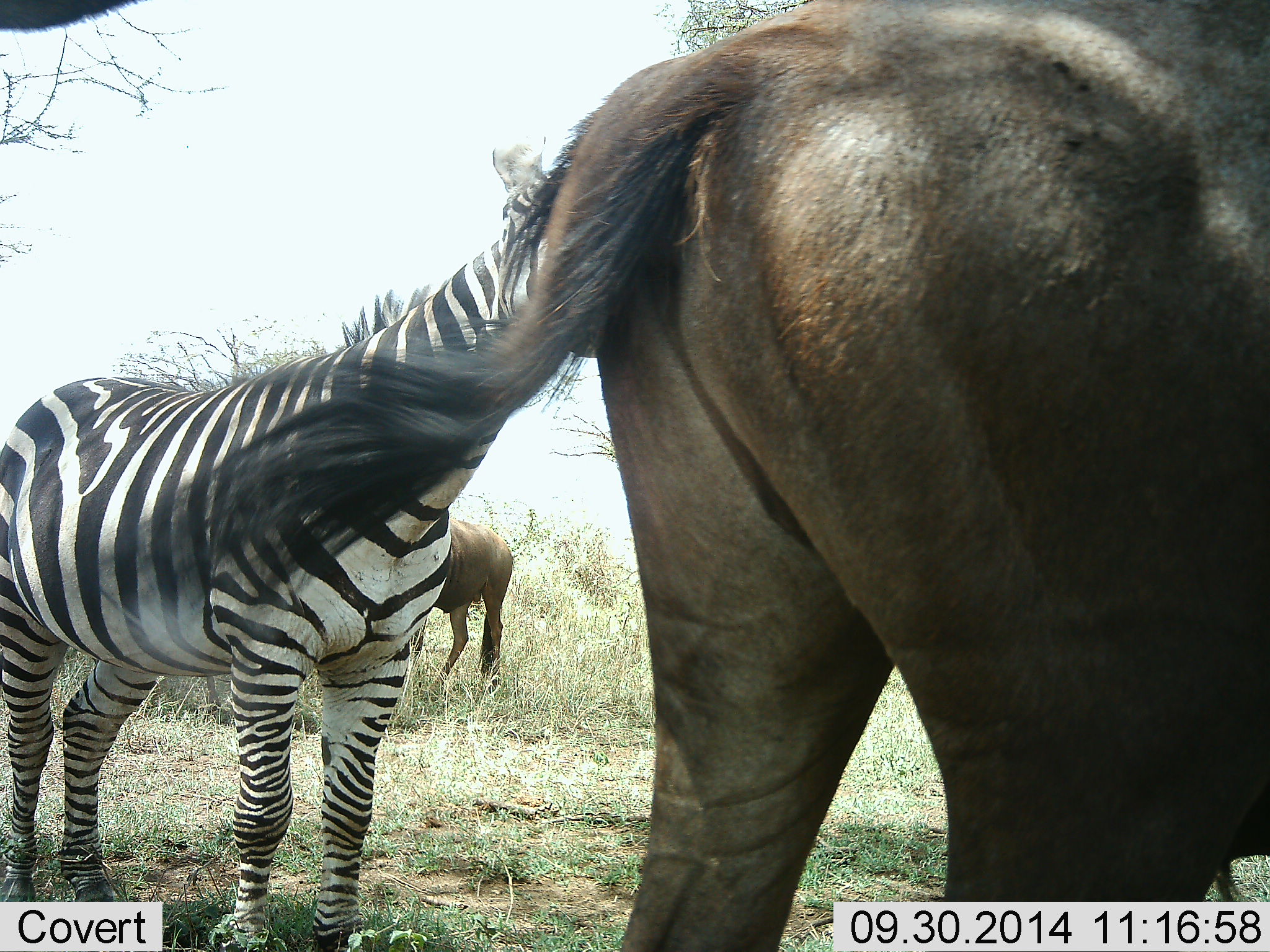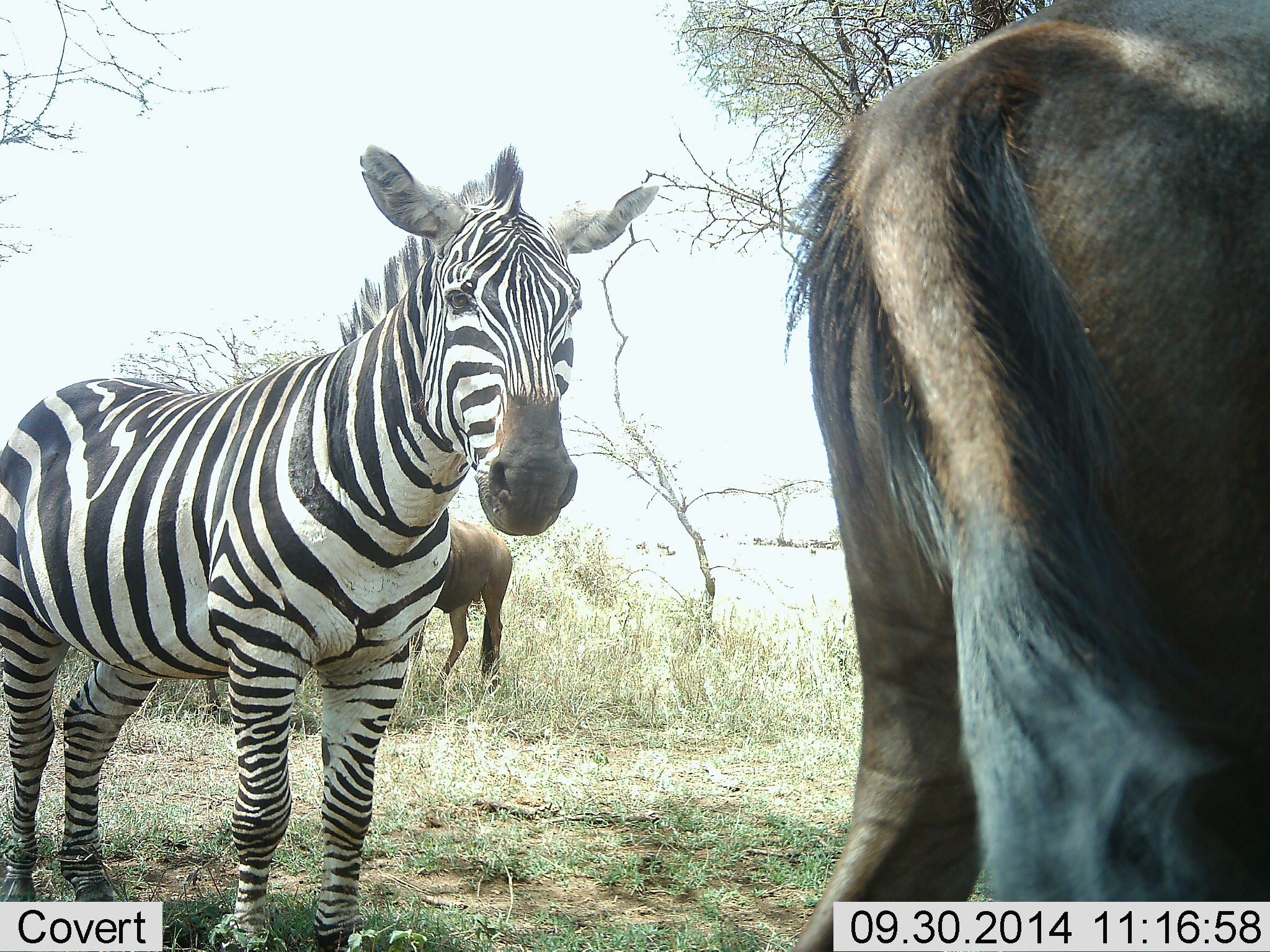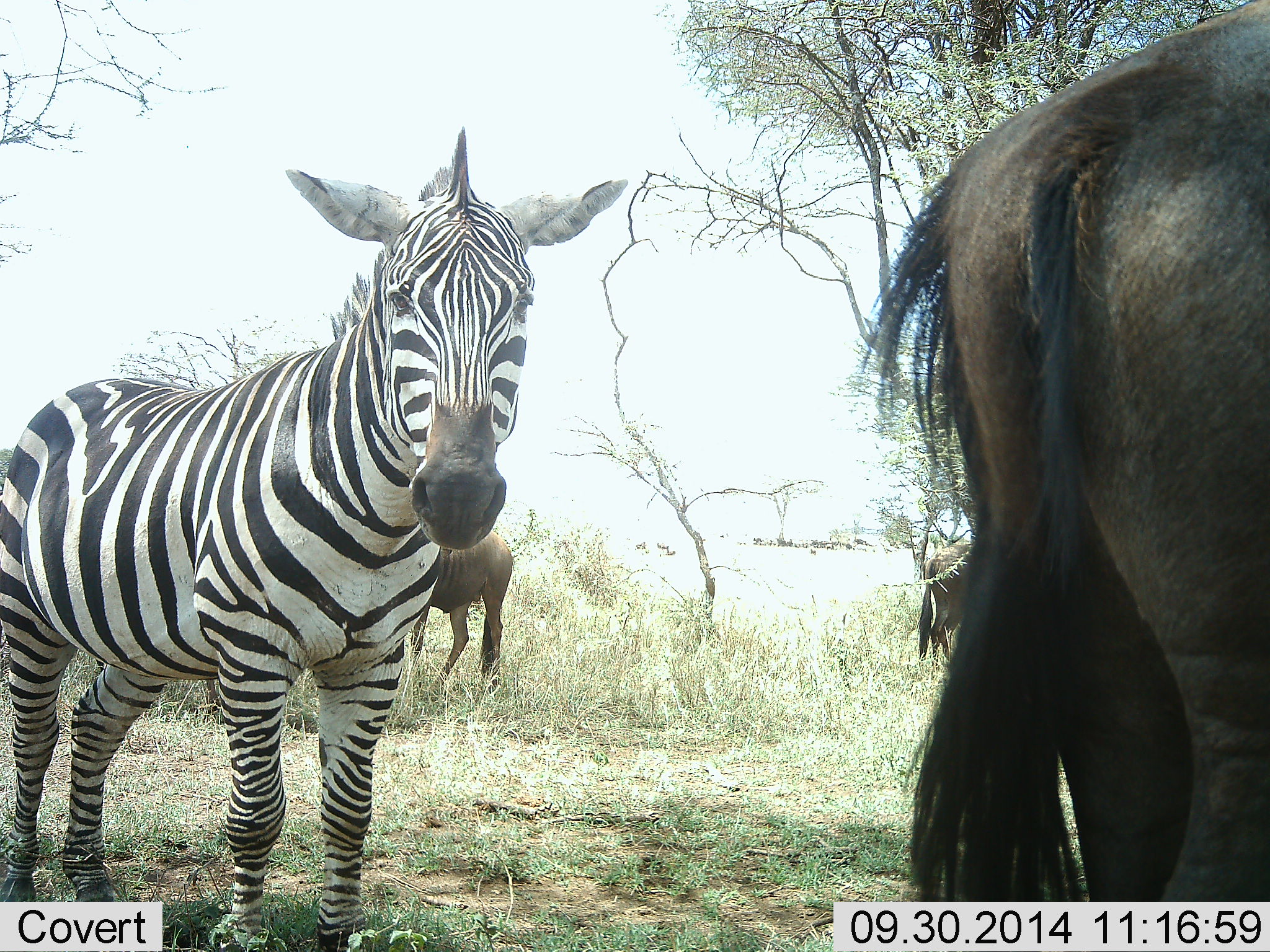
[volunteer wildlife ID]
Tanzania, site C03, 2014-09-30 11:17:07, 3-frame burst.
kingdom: Animalia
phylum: Chordata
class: Mammalia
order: Artiodactyla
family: Bovidae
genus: Connochaetes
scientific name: Connochaetes taurinus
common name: blue wildebeest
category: wildebeest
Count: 2.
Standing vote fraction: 91%.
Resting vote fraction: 0%.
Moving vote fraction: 27%.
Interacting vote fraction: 9%.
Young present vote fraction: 0%.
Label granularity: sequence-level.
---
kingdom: Animalia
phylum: Chordata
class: Mammalia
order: Perissodactyla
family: Equidae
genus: Equus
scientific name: Equus quagga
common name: plains zebra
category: zebra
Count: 1.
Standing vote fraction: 100%.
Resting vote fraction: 0%.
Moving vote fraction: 0%.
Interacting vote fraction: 8%.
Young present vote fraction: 0%.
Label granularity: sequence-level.